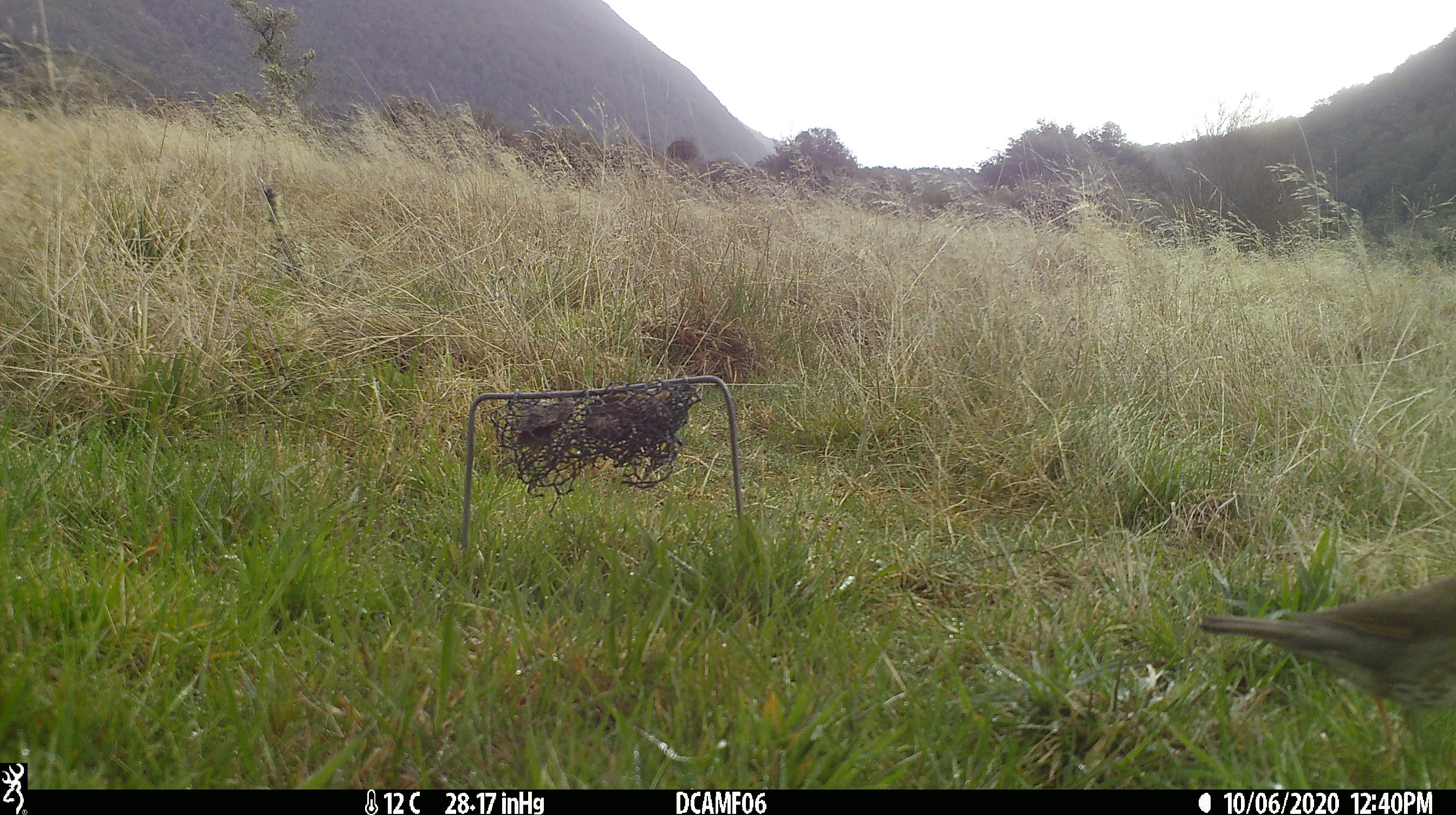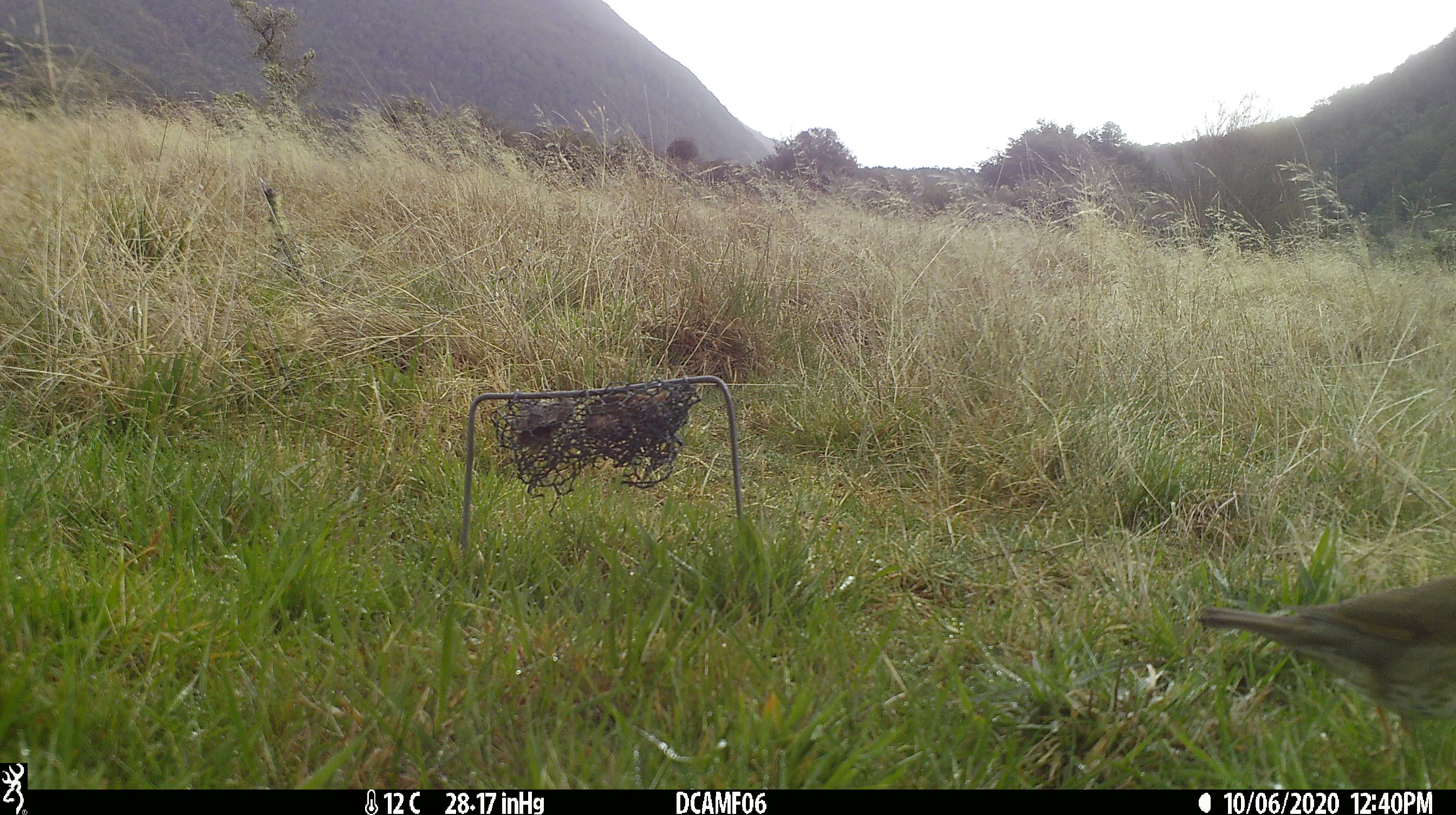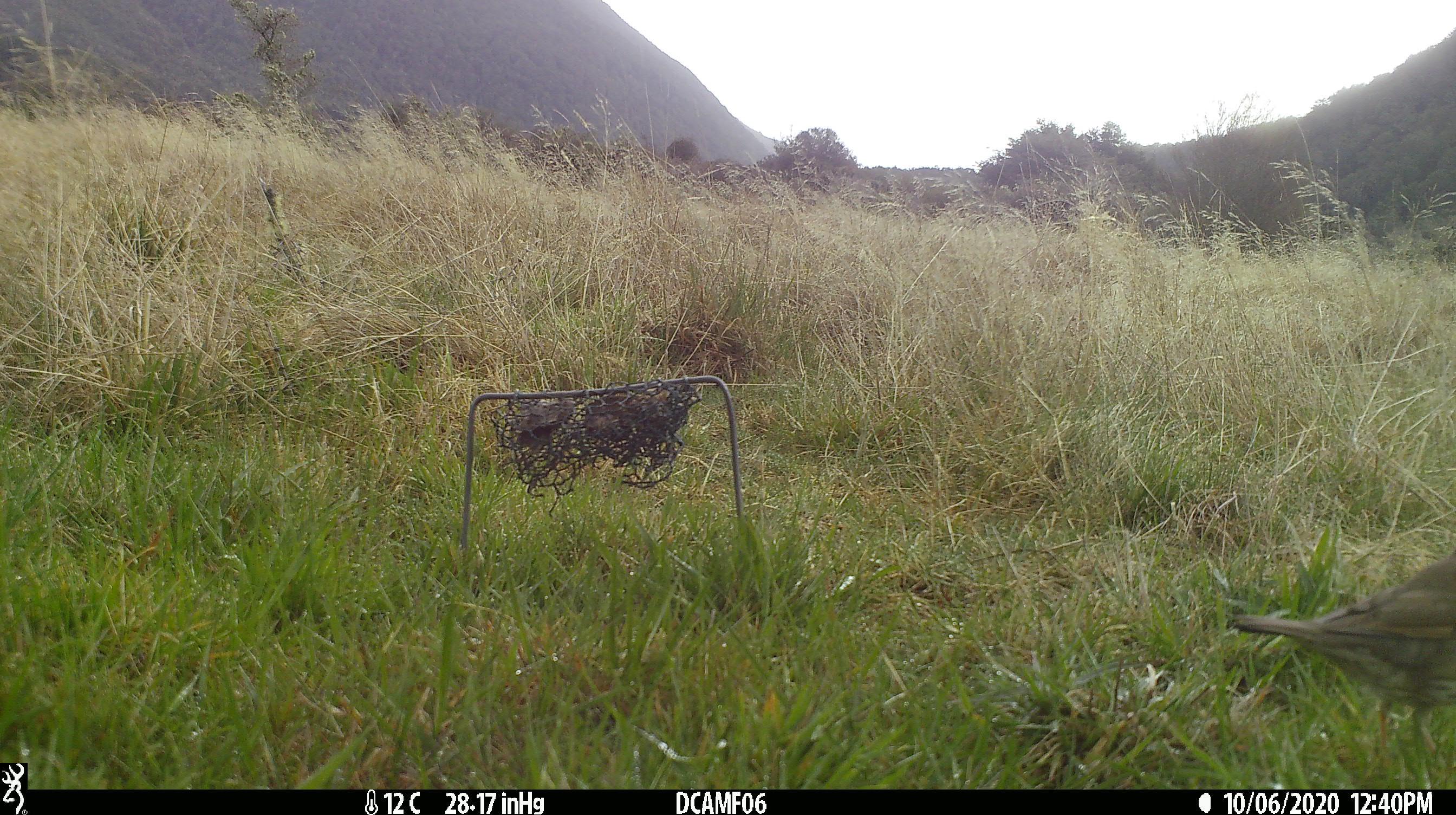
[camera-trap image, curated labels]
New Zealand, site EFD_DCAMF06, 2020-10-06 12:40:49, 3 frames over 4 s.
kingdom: Animalia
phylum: Chordata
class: Aves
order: Passeriformes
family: Turdidae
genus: Turdus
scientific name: Turdus philomelos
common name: song thrush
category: thrush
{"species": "thrush (song thrush) (Turdus philomelos)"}